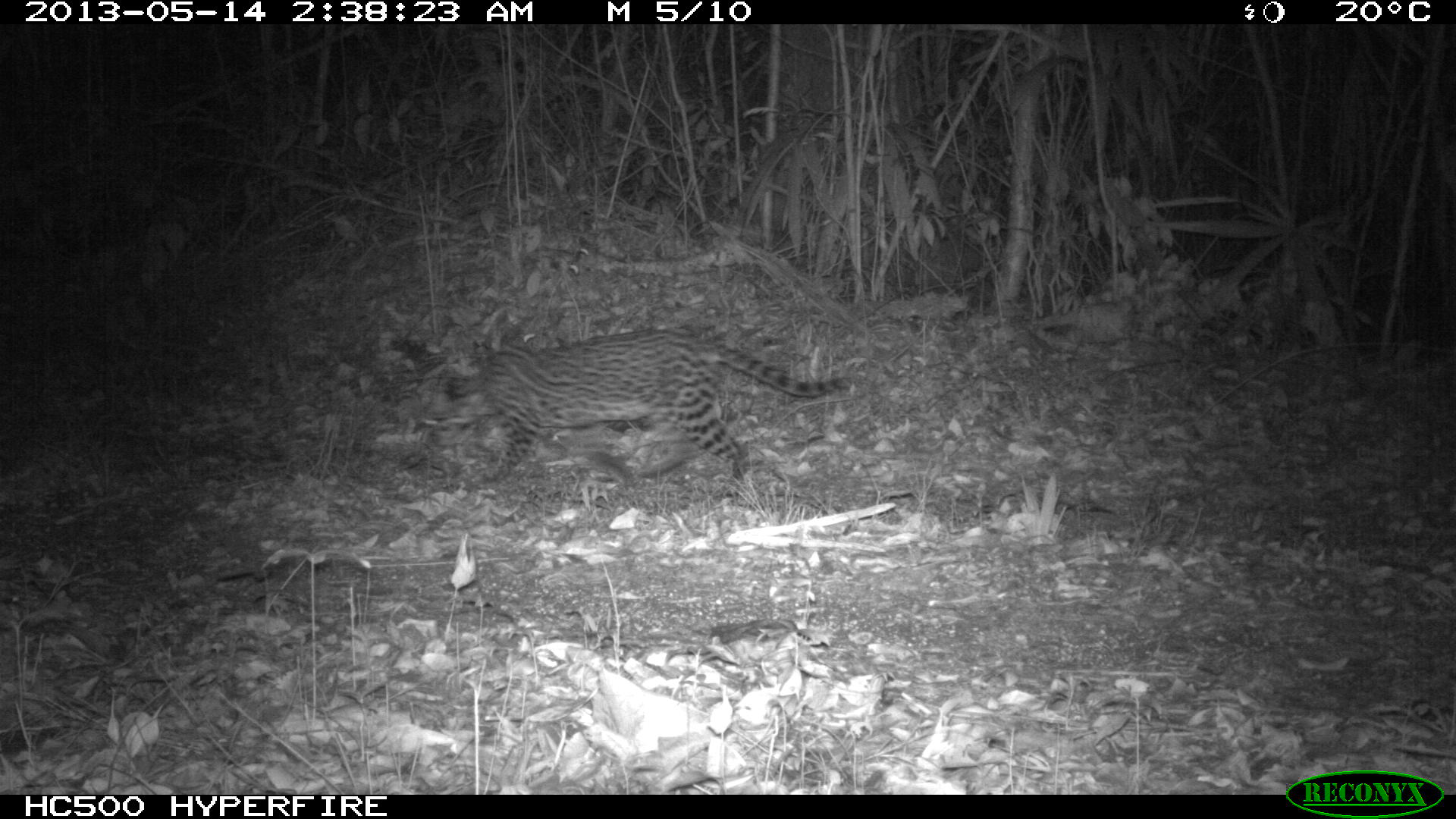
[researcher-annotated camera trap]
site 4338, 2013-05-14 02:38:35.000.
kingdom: Animalia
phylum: Chordata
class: Mammalia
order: Carnivora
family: Felidae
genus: Leopardus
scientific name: Leopardus pardalis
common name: ocelot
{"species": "Leopardus pardalis (ocelot)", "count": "1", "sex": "female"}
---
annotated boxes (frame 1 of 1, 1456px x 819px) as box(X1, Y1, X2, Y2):
leopardus pardalis: box(441, 328, 857, 495)